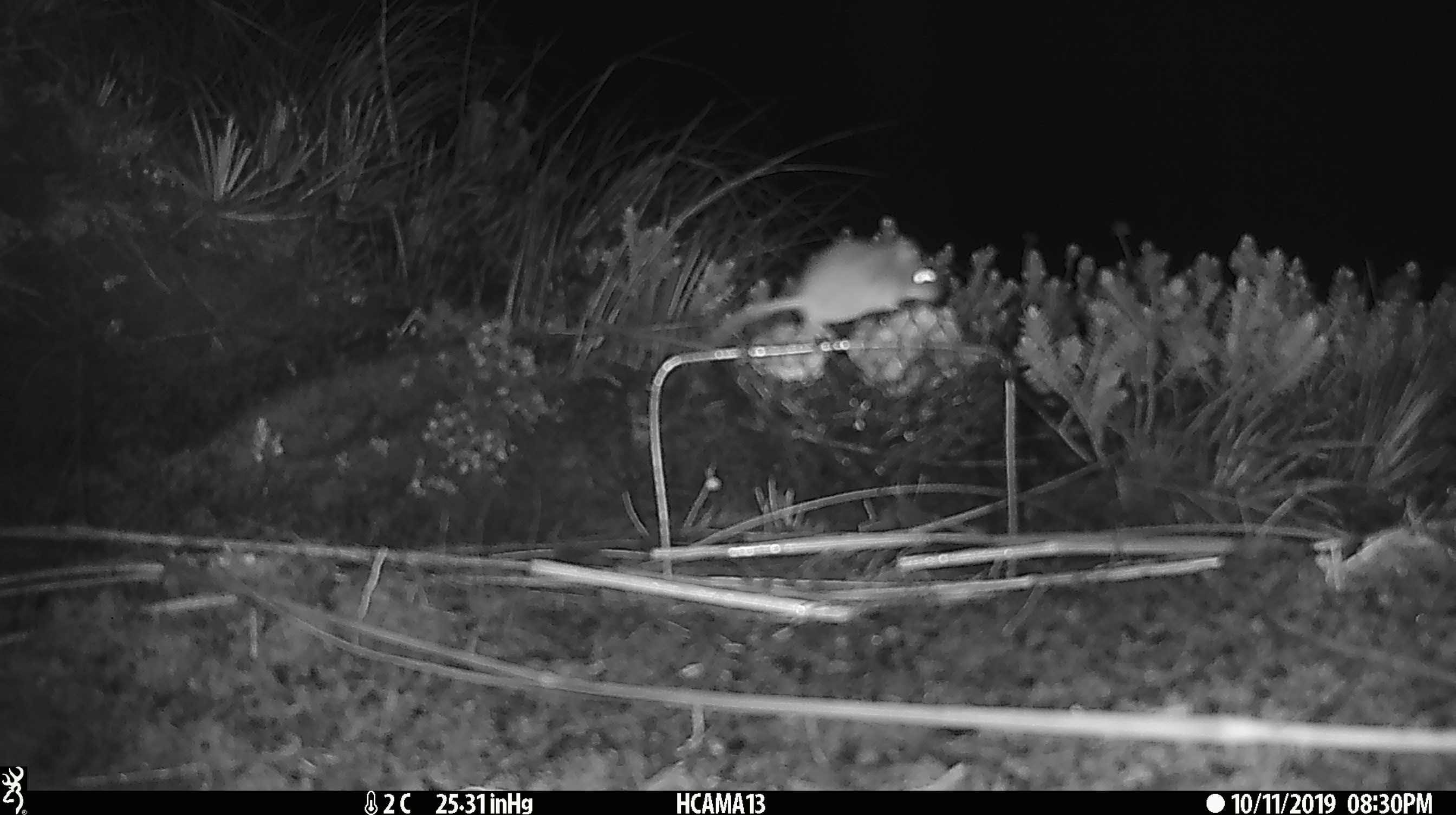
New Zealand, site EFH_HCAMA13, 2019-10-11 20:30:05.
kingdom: Animalia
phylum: Chordata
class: Mammalia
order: Rodentia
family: Muridae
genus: Mus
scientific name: Mus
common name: mouse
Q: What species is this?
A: Mouse (Mus).